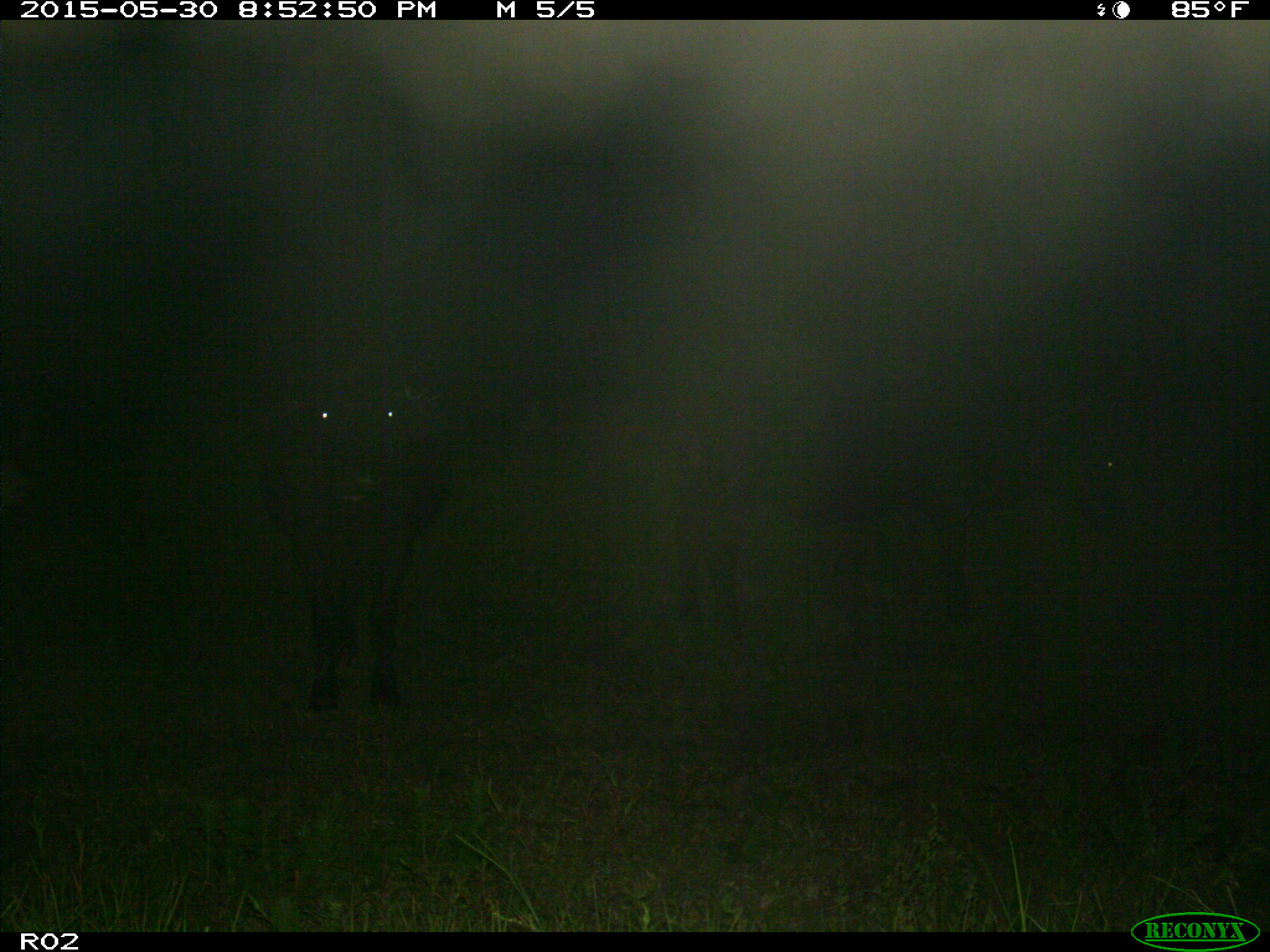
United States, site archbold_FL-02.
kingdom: Animalia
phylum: Chordata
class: Mammalia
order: Artiodactyla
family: Bovidae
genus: Bos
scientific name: Bos taurus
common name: domestic cow